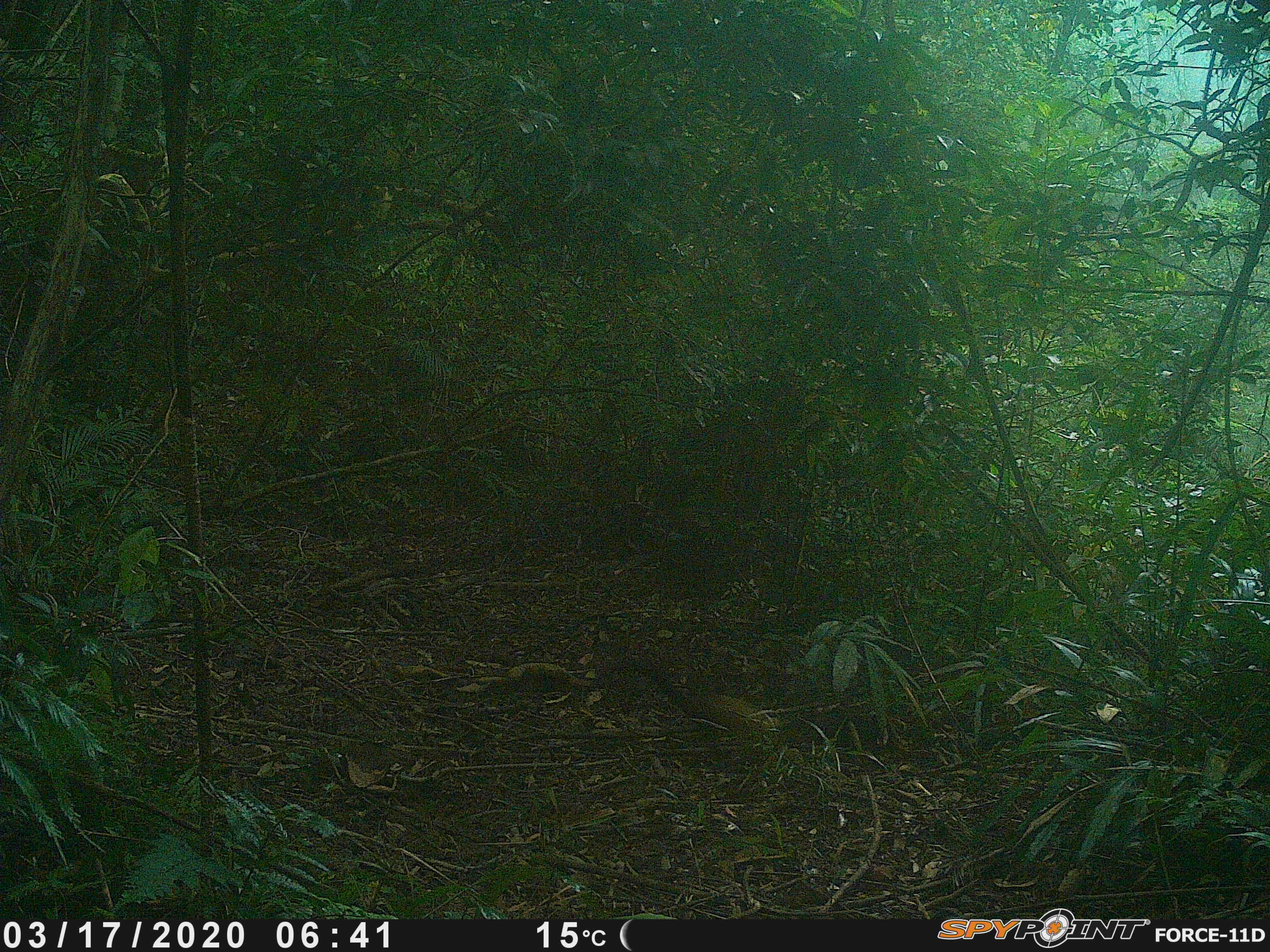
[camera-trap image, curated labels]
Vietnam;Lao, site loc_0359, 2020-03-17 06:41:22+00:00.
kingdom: Animalia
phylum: Chordata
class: Mammalia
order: Carnivora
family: Mustelidae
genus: Martes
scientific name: Martes flavigula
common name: yellow-throated marten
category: yellow throated marten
Yellow throated marten (yellow-throated marten) (Martes flavigula). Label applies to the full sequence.